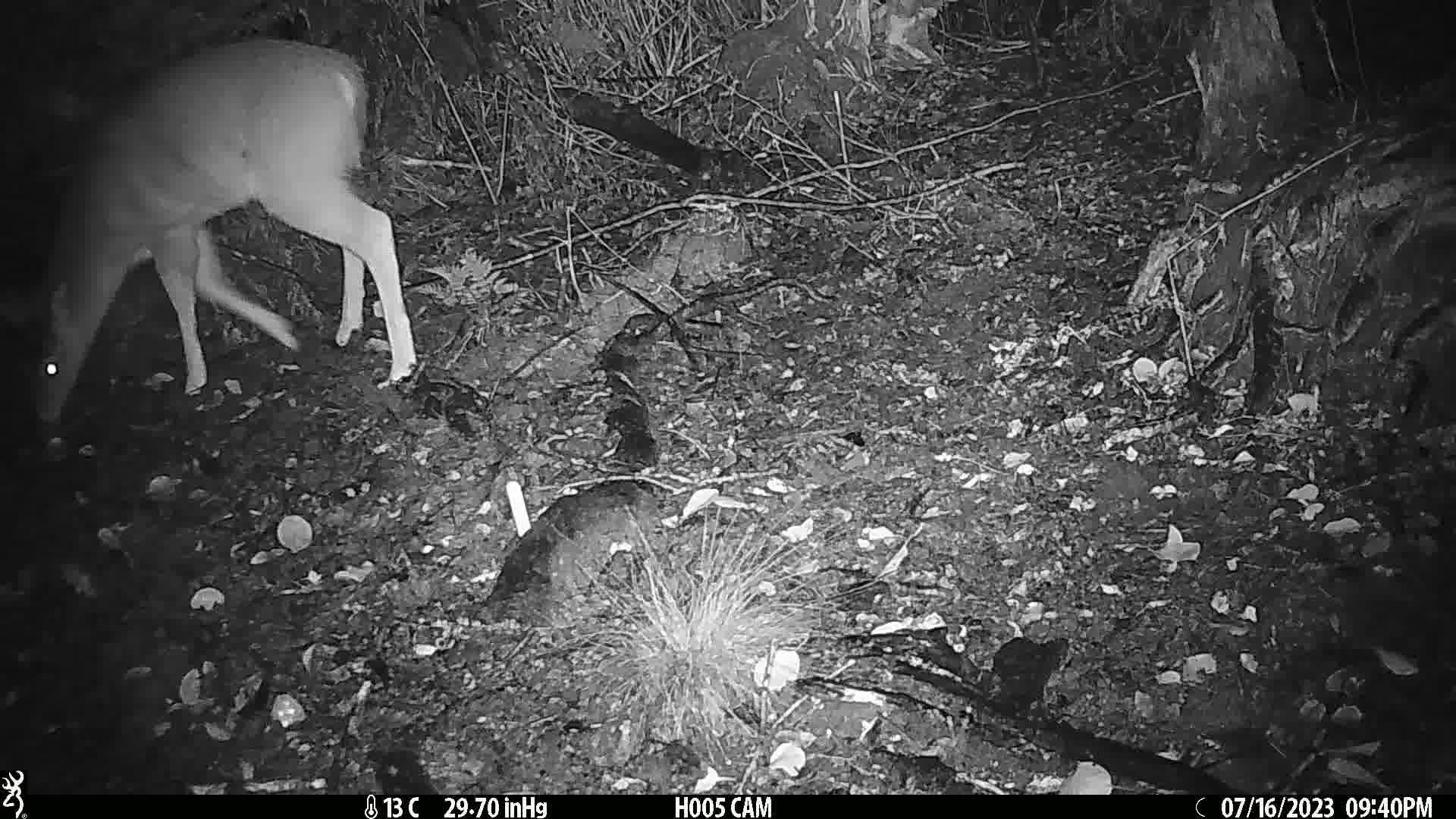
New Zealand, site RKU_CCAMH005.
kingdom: Animalia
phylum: Chordata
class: Mammalia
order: Artiodactyla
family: Cervidae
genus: Odocoileus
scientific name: Odocoileus virginianus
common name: white-tailed deer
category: white tailed deer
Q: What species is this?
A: White tailed deer (white-tailed deer) (Odocoileus virginianus).